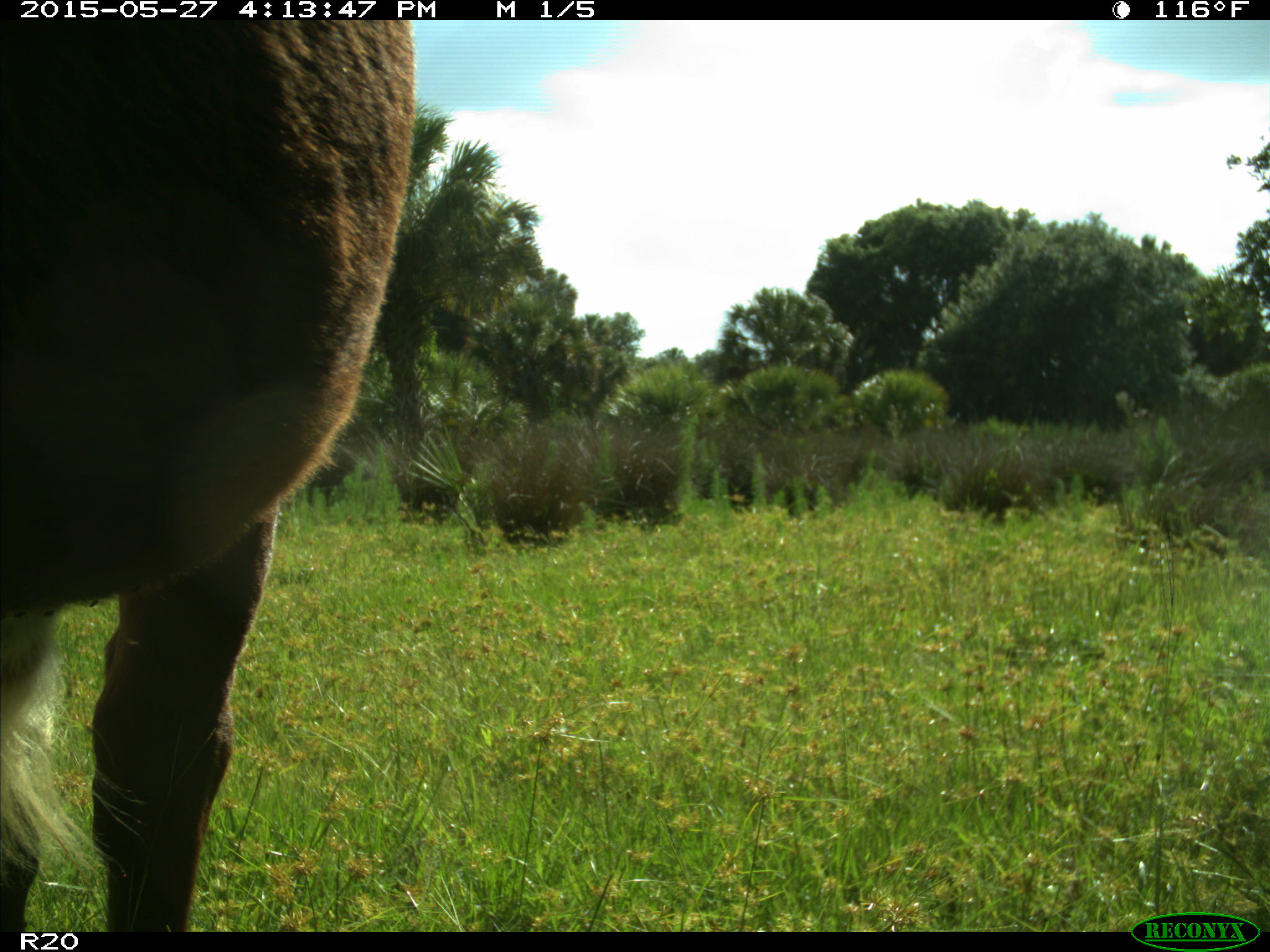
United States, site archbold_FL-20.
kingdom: Animalia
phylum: Chordata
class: Mammalia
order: Artiodactyla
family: Bovidae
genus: Bos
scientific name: Bos taurus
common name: domestic cow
Bos taurus (domestic cow).